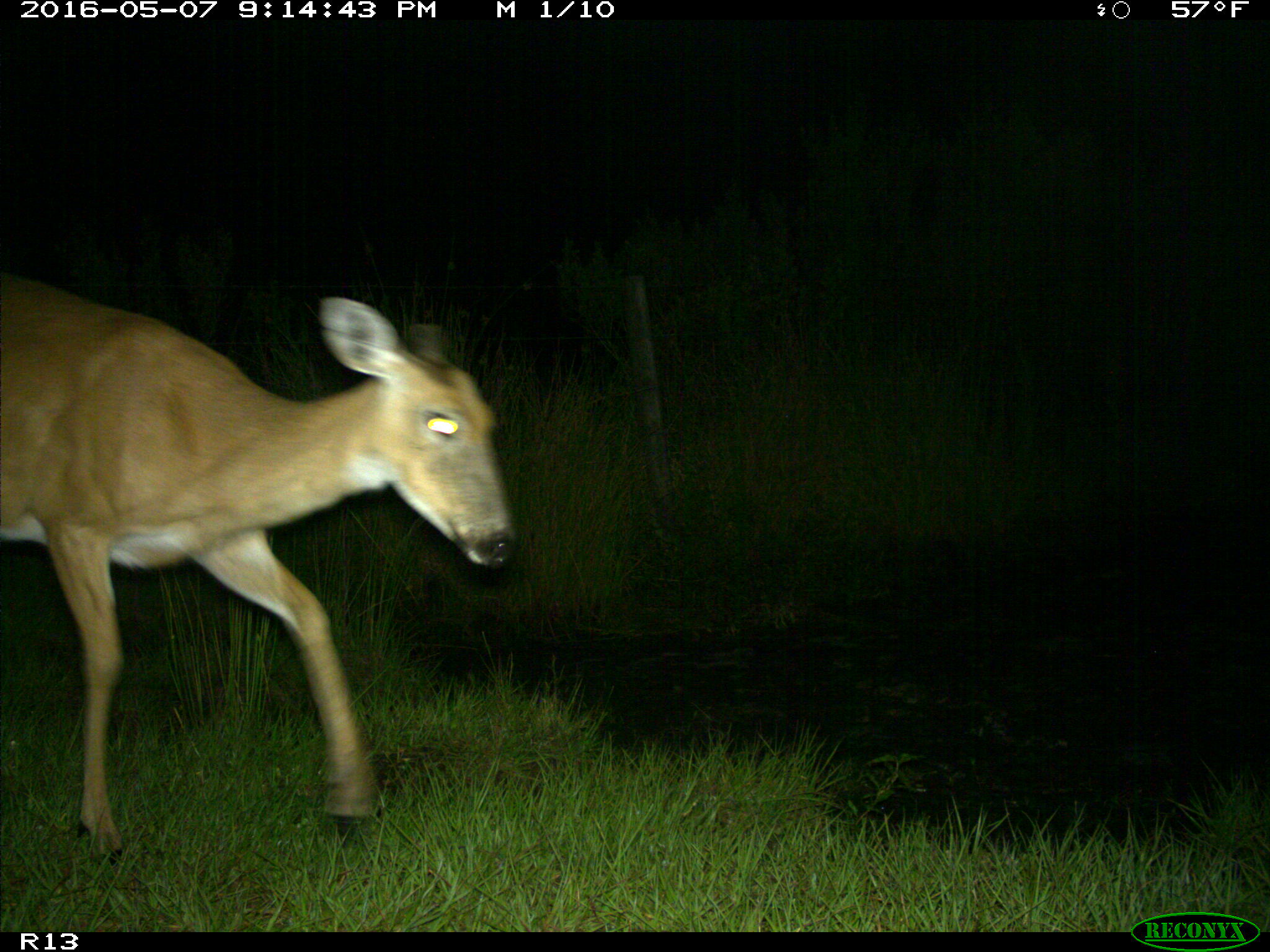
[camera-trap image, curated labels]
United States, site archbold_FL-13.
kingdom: Animalia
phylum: Chordata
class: Mammalia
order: Artiodactyla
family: Cervidae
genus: Odocoileus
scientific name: Odocoileus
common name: deer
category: unidentified deer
Unidentified deer (deer) (Odocoileus).